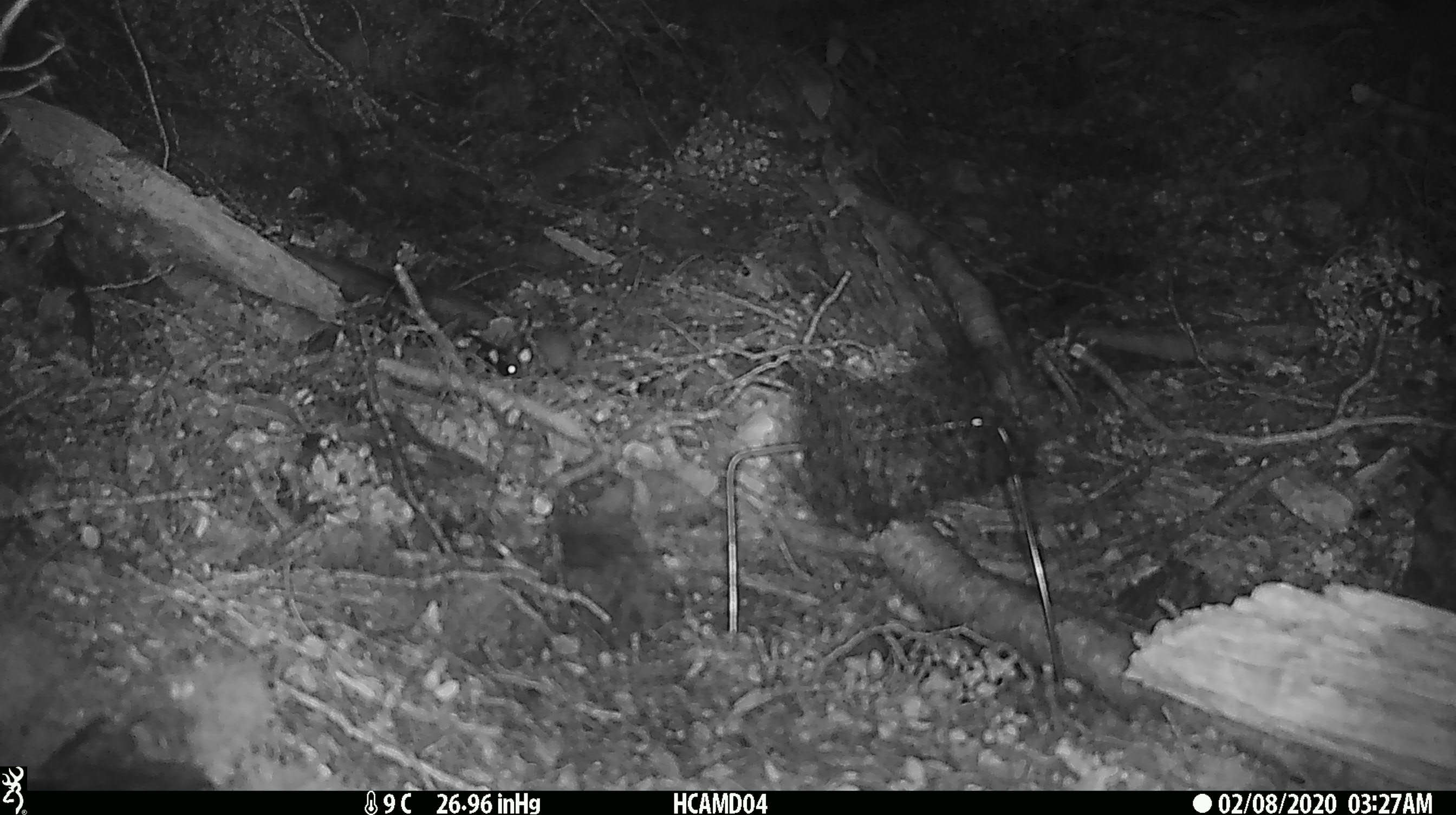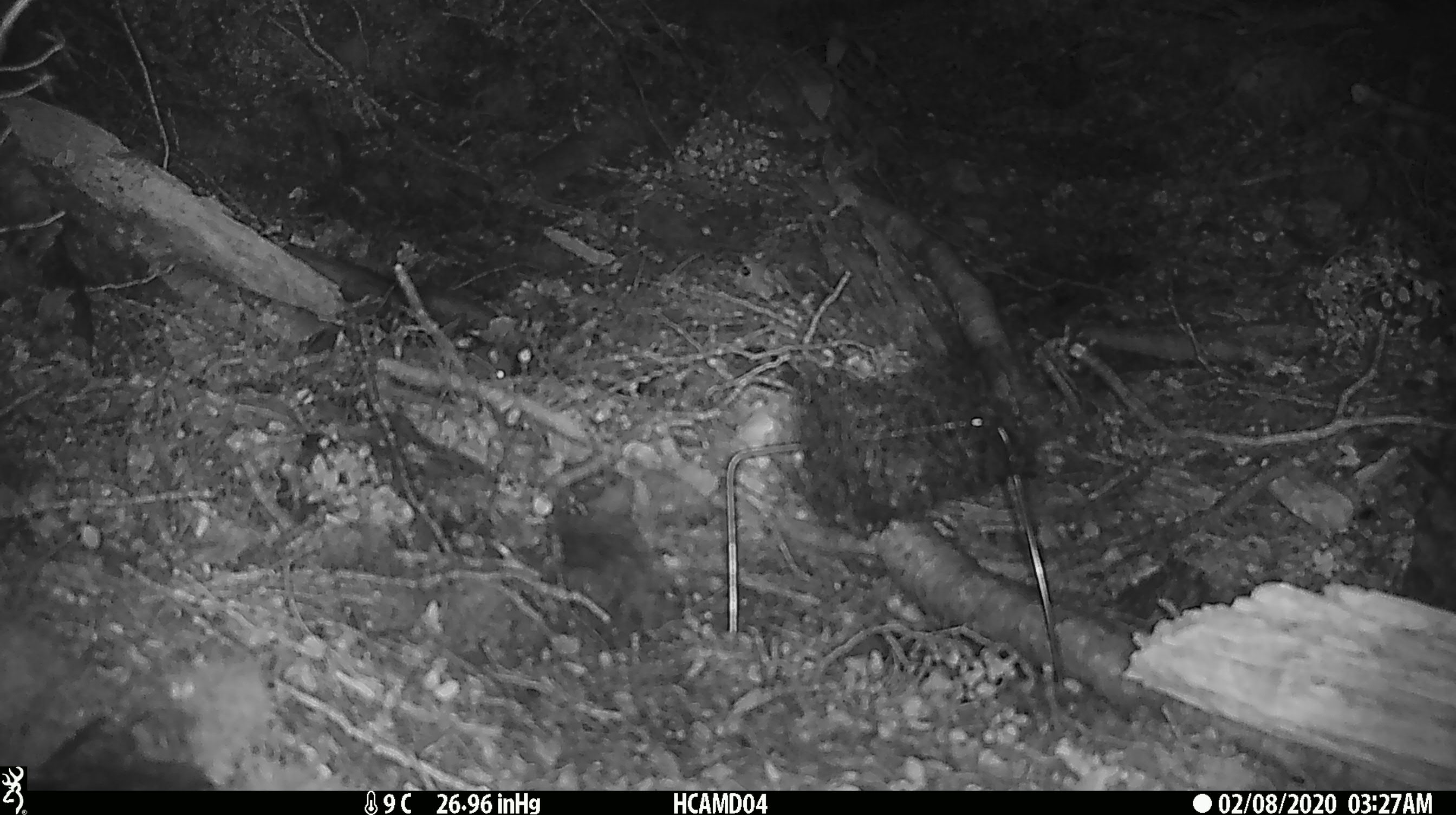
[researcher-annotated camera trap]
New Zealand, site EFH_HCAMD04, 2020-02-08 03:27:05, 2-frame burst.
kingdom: Animalia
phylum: Chordata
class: Mammalia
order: Rodentia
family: Muridae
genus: Mus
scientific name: Mus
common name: mouse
Mouse (Mus).